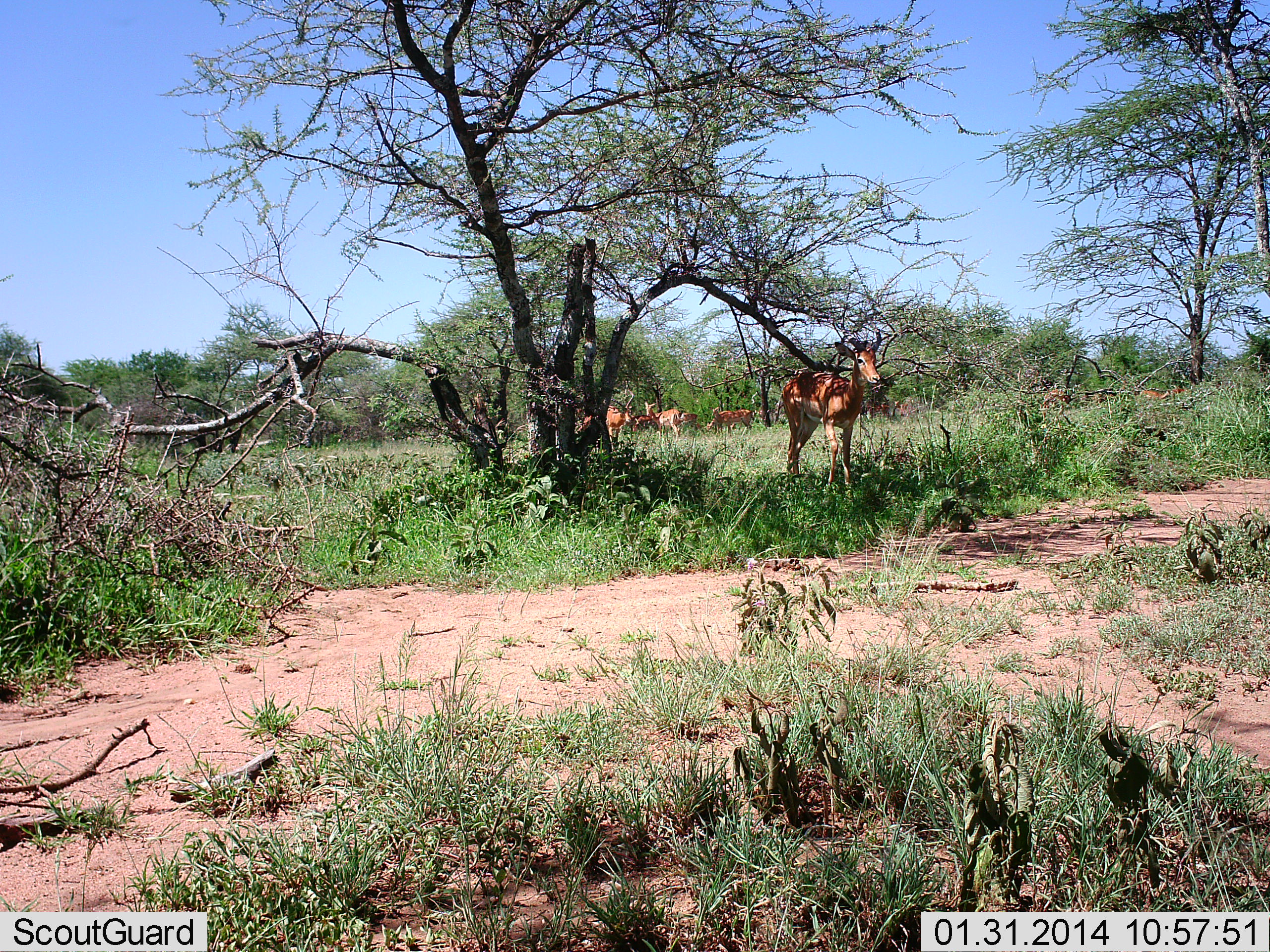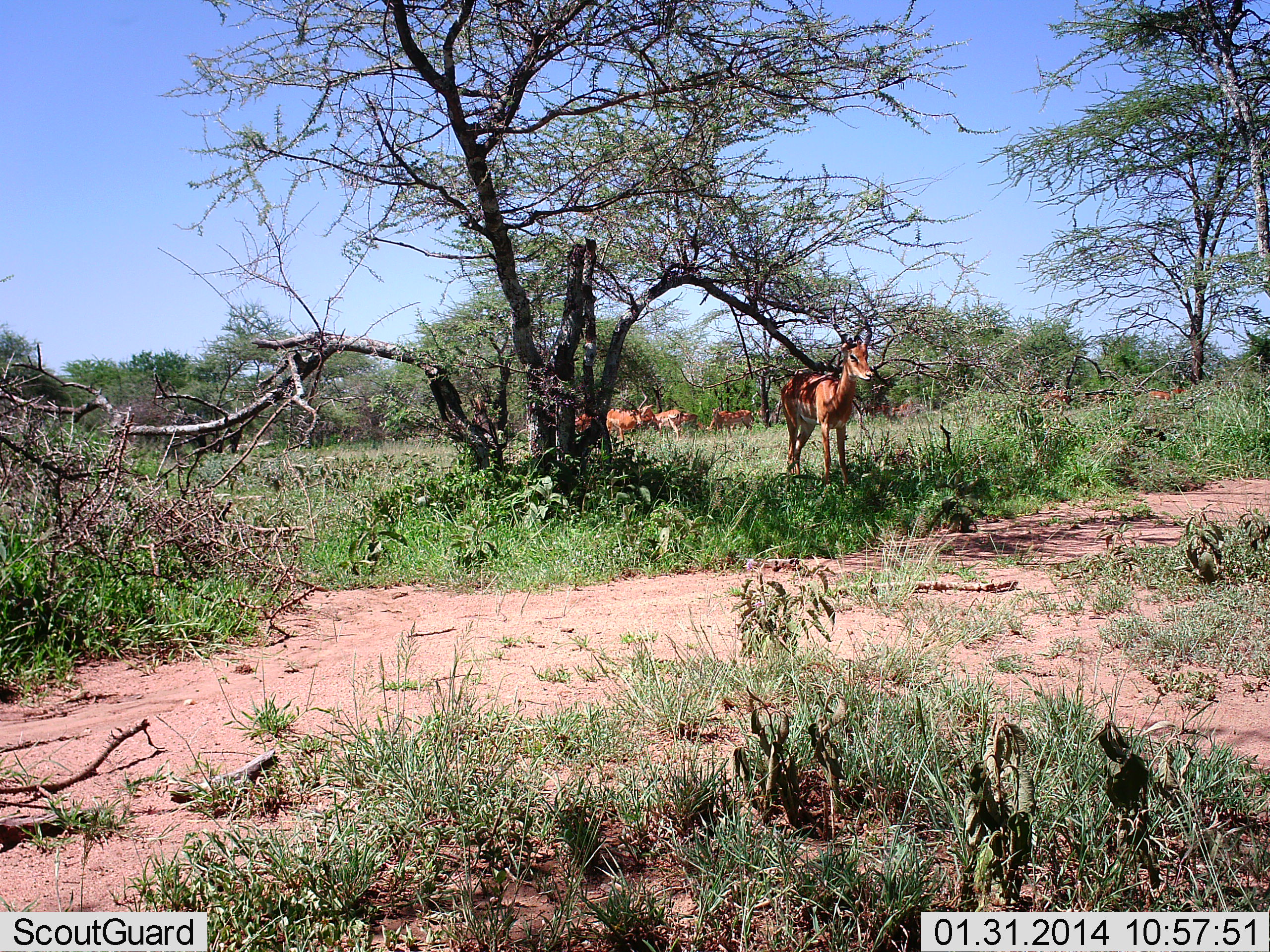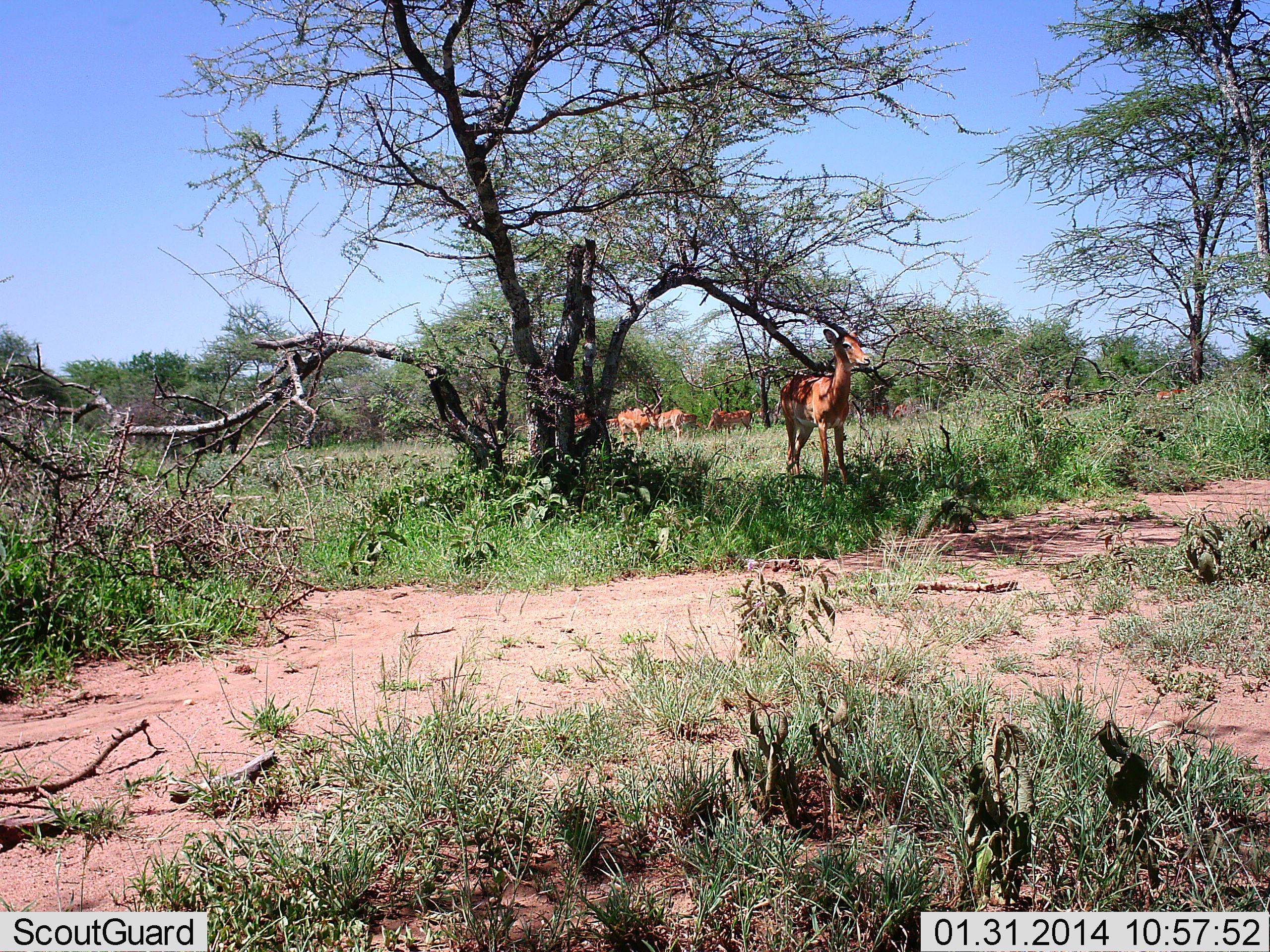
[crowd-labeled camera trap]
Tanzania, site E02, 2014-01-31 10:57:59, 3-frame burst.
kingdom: Animalia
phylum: Chordata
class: Mammalia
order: Artiodactyla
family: Bovidae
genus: Aepyceros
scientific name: Aepyceros melampus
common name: impala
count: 11-50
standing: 80%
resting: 0%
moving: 30%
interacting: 0%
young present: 0%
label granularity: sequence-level